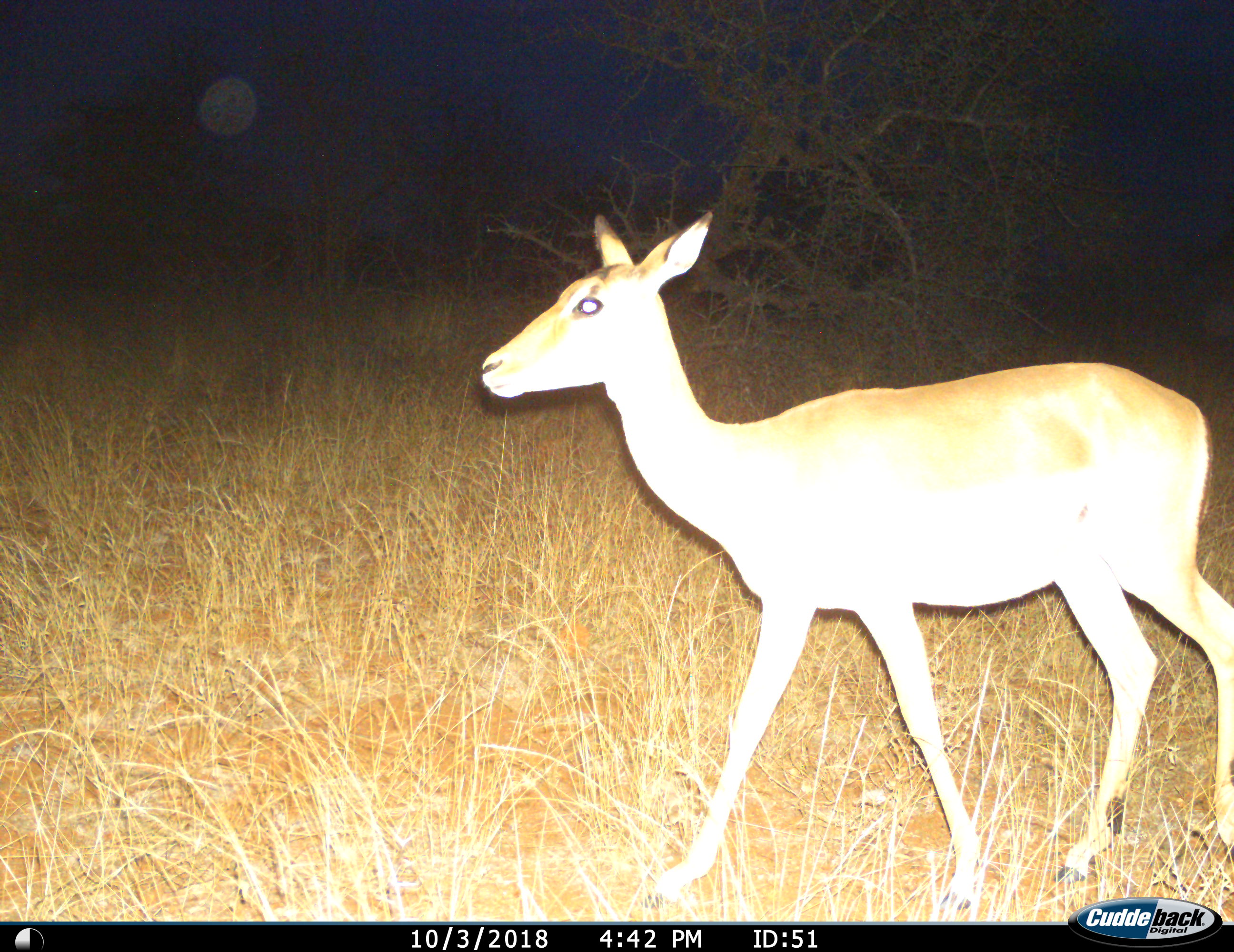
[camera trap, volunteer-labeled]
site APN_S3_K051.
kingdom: Animalia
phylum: Chordata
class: Mammalia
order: Artiodactyla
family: Bovidae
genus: Aepyceros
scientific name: Aepyceros melampus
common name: impala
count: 1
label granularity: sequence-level